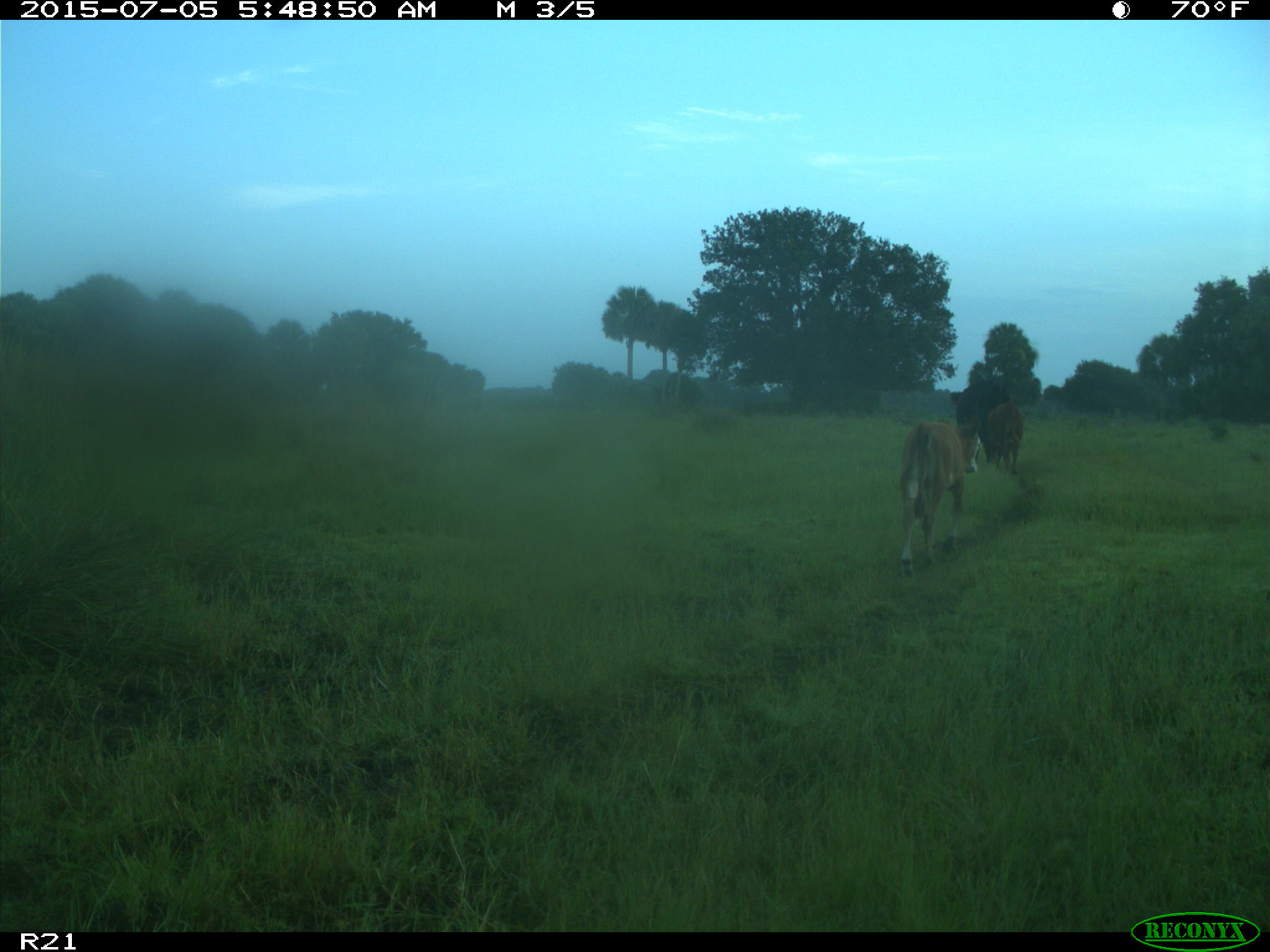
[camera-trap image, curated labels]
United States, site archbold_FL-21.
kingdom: Animalia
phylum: Chordata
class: Mammalia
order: Artiodactyla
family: Bovidae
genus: Bos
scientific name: Bos taurus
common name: domestic cow